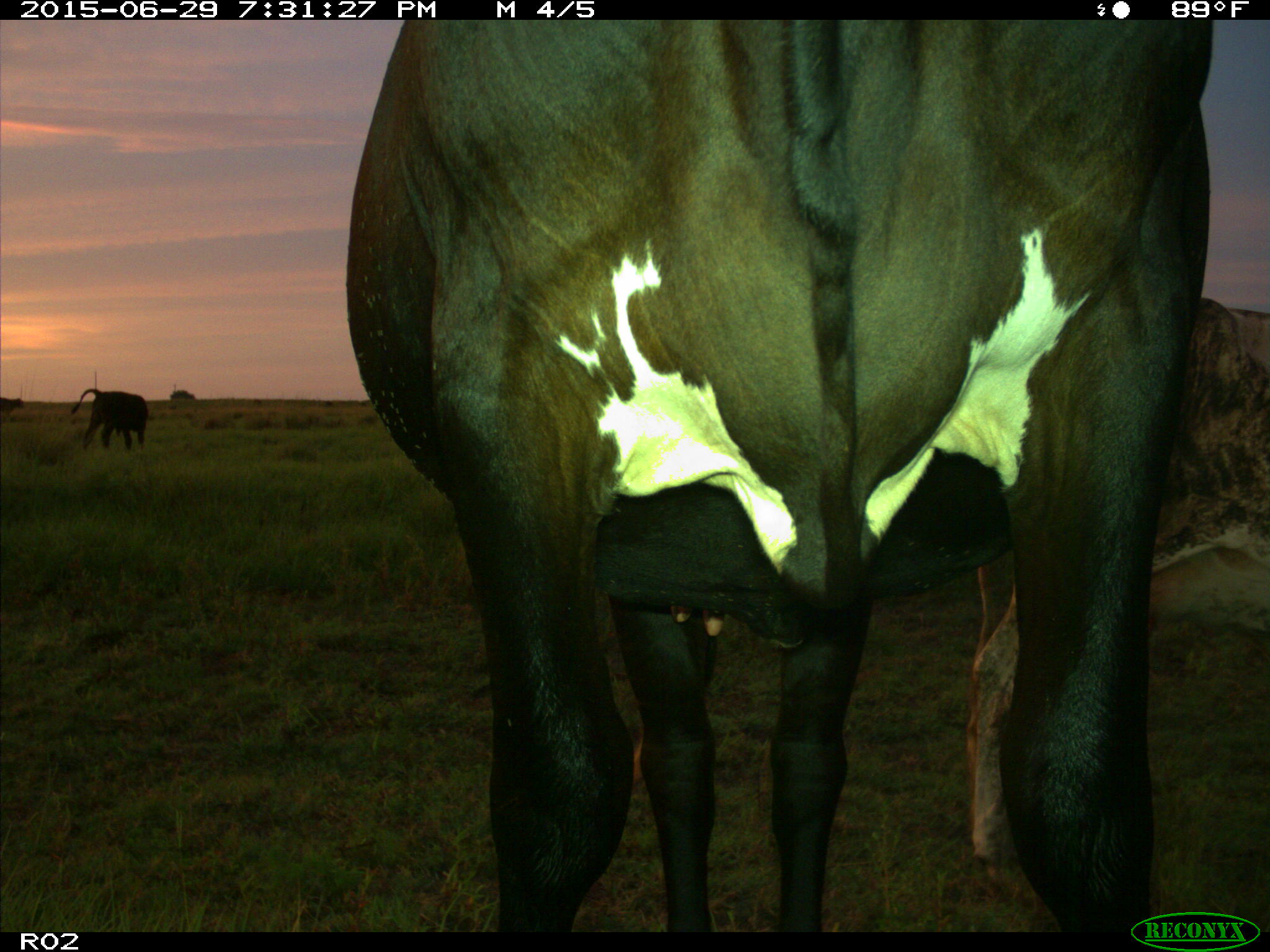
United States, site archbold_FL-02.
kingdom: Animalia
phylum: Chordata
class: Mammalia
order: Artiodactyla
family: Bovidae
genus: Bos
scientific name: Bos taurus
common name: domestic cow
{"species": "Bos taurus (domestic cow)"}